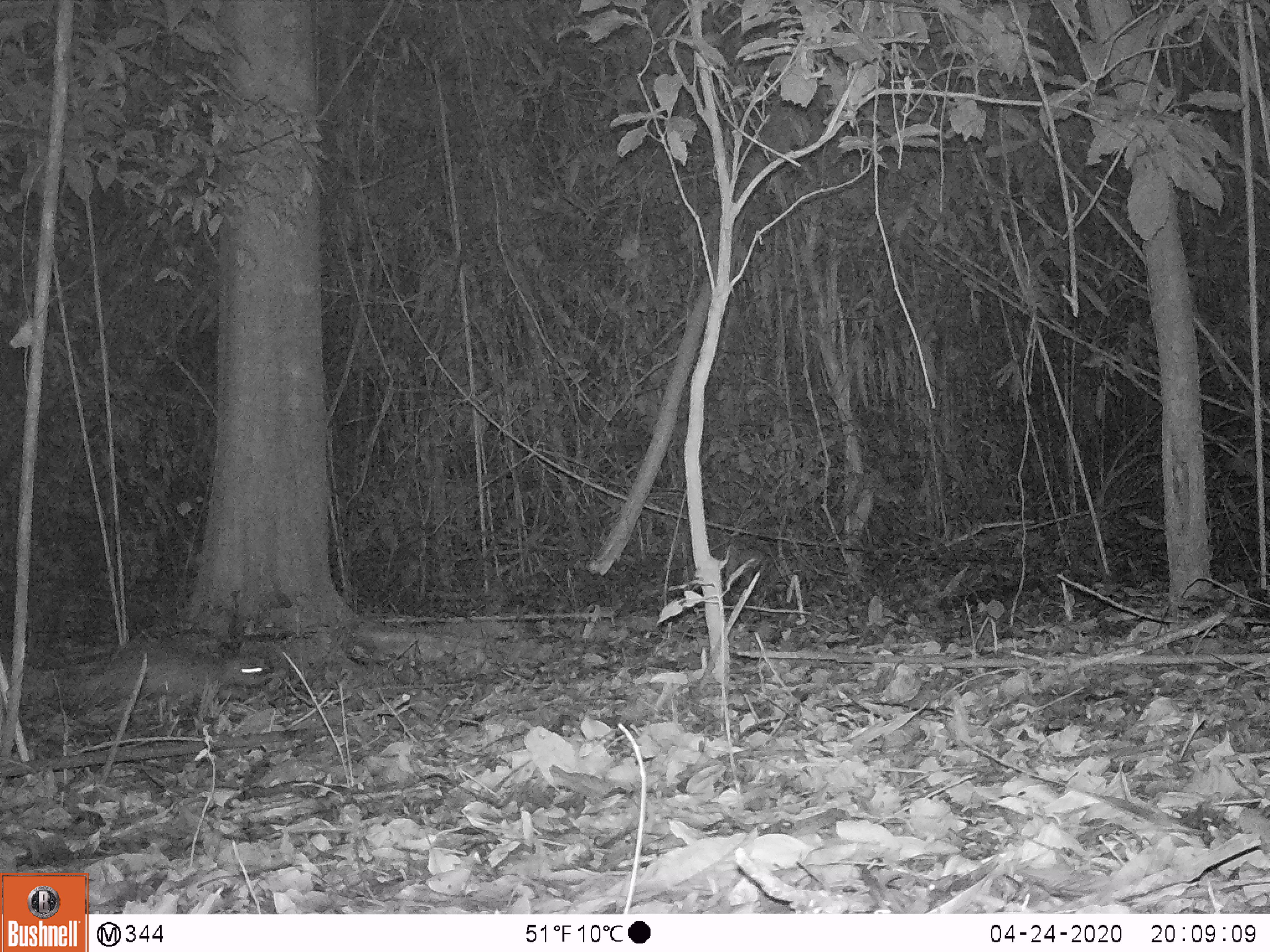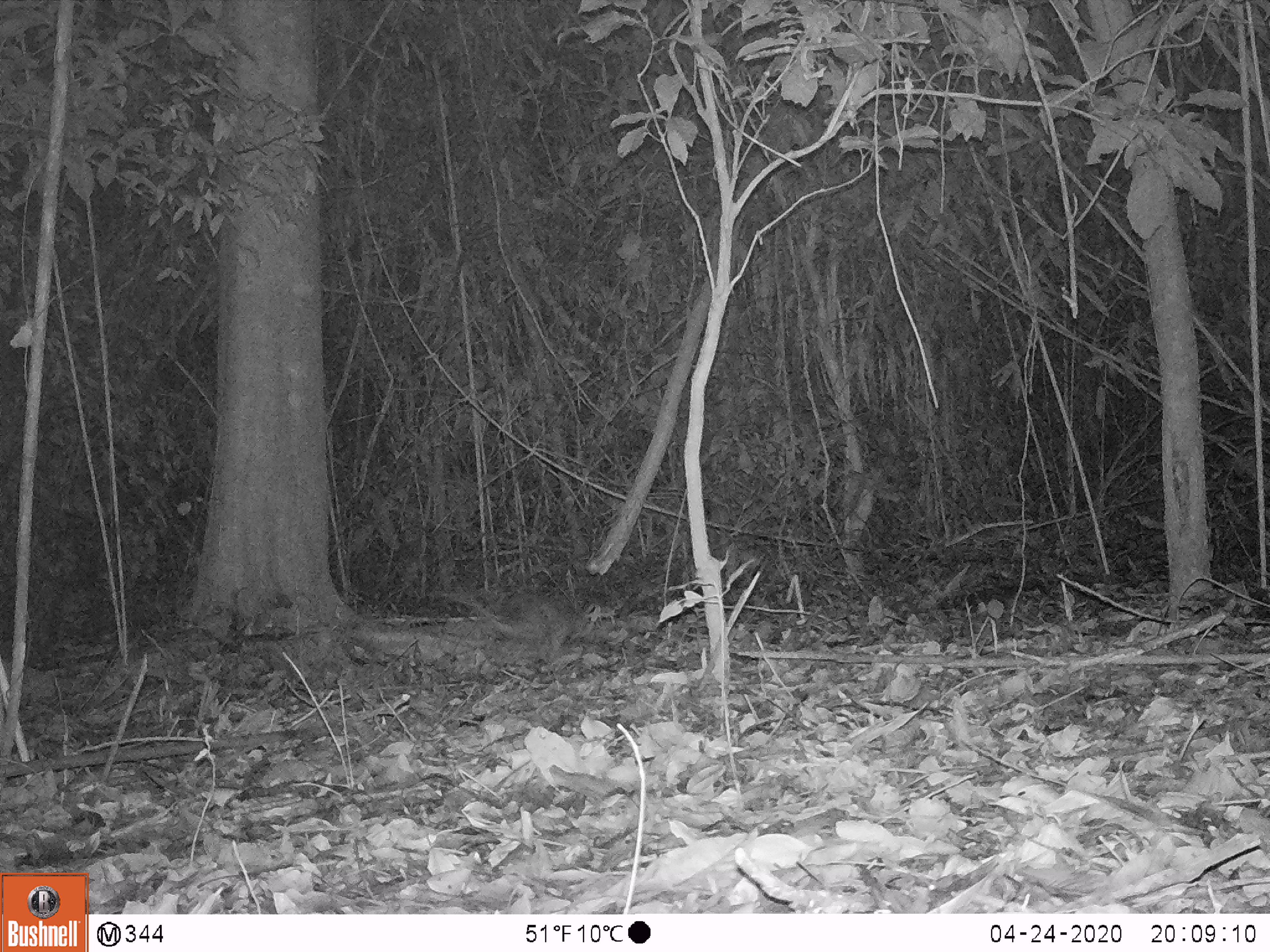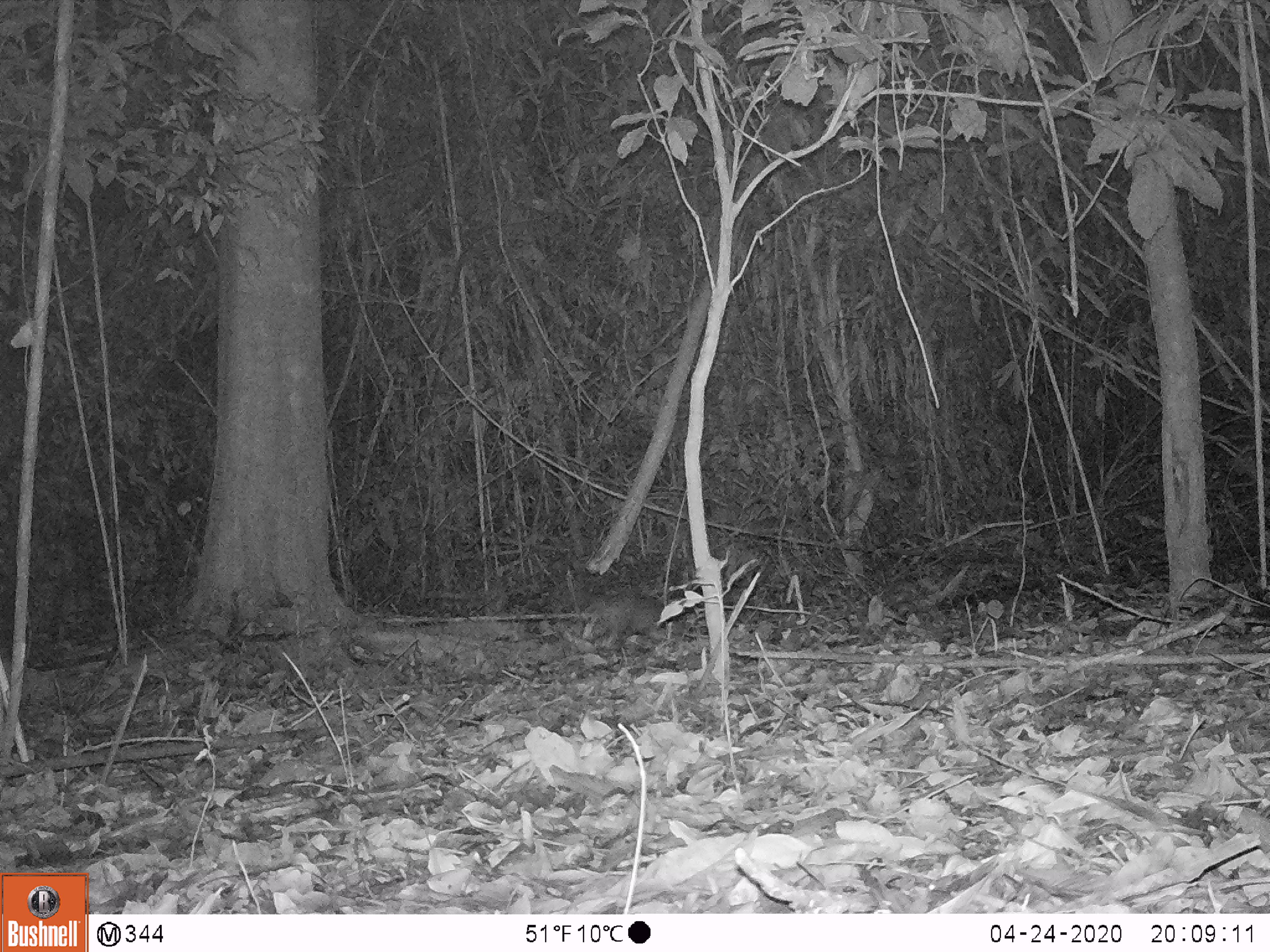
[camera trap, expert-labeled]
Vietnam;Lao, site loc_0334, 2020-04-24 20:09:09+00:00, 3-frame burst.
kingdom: Animalia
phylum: Chordata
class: Mammalia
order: Rodentia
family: Hystricidae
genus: Atherurus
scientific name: Atherurus macrourus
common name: asiatic brush-tailed porcupine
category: asiatic brush tailed porcupine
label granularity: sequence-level